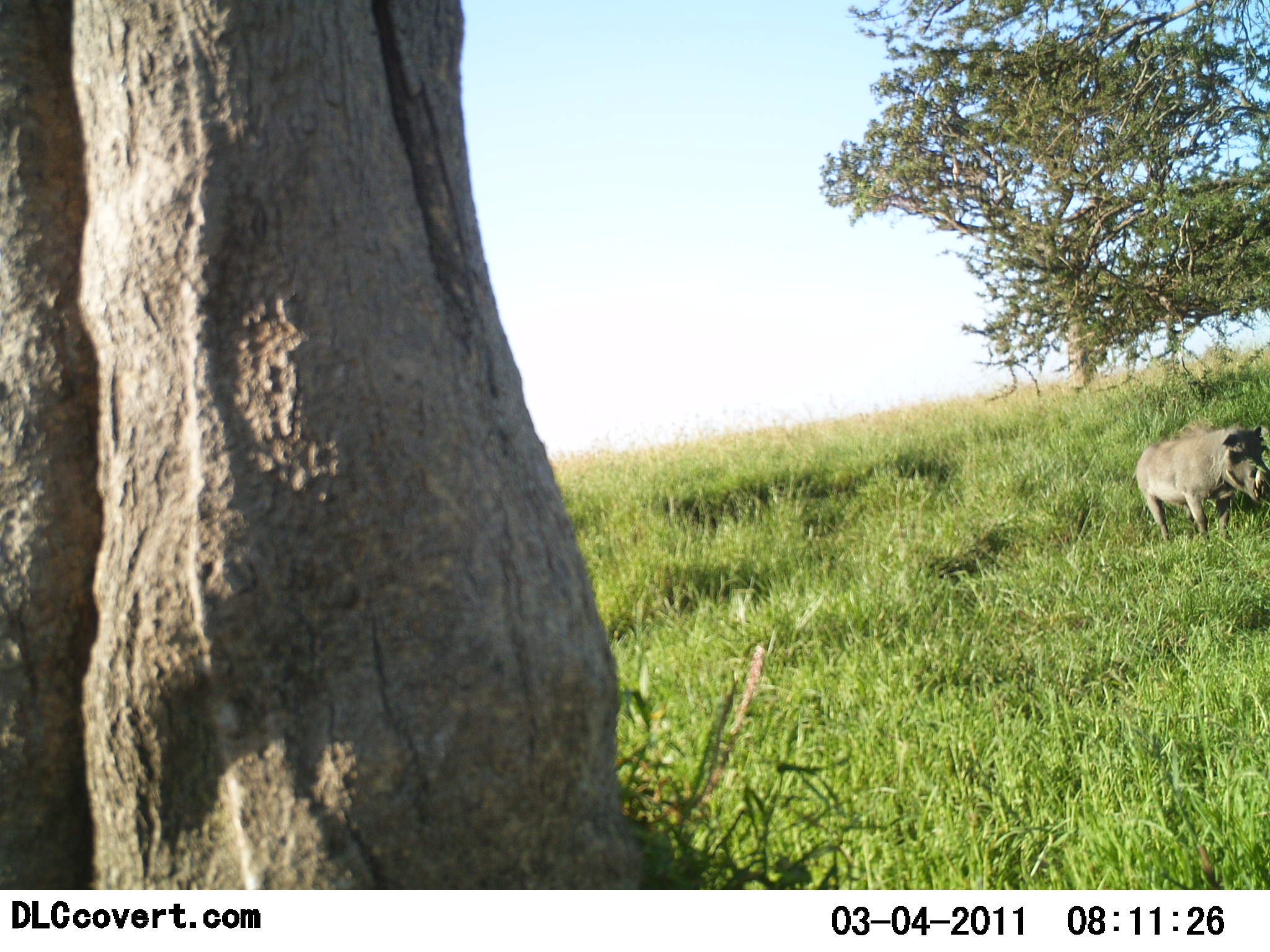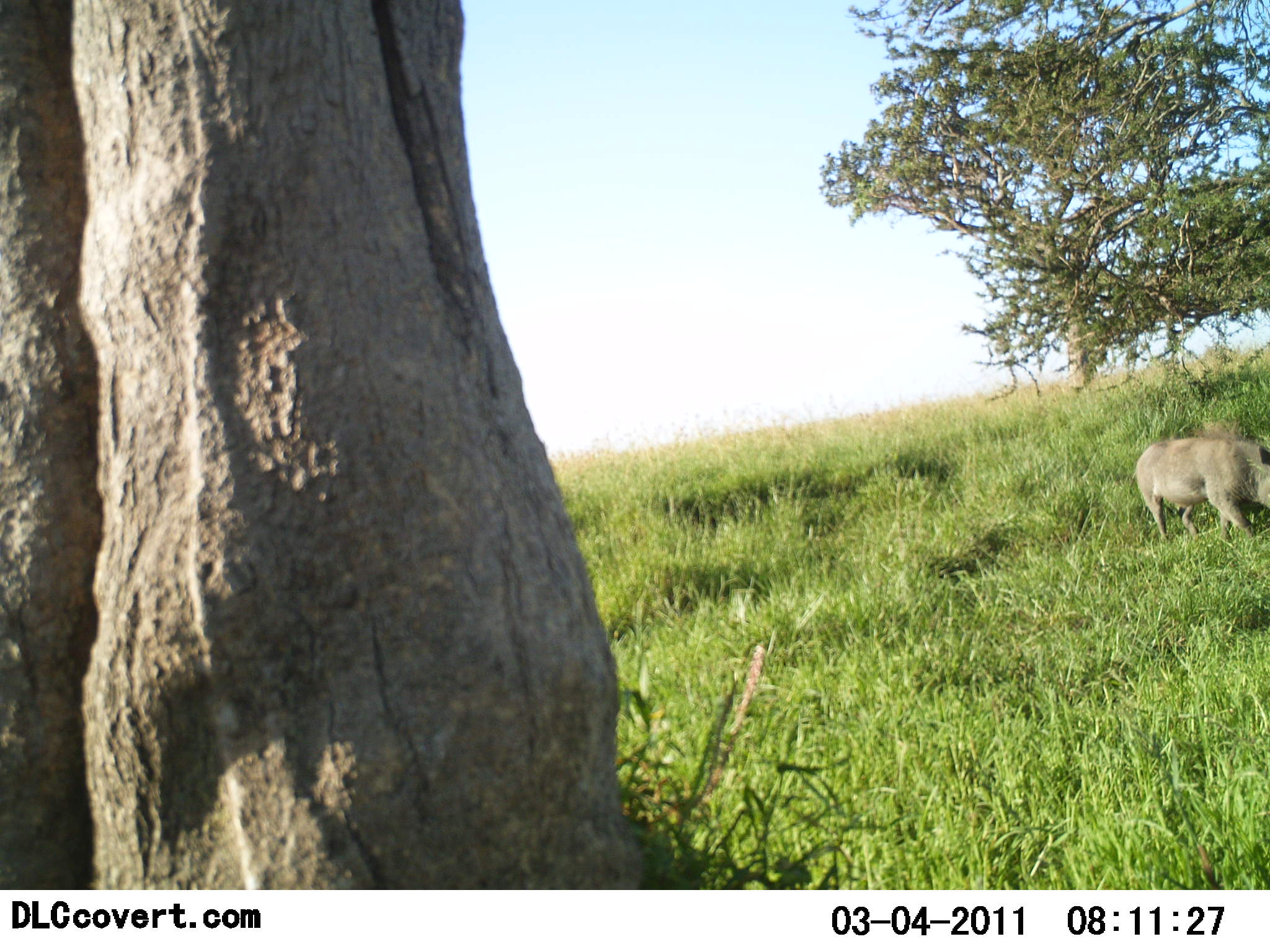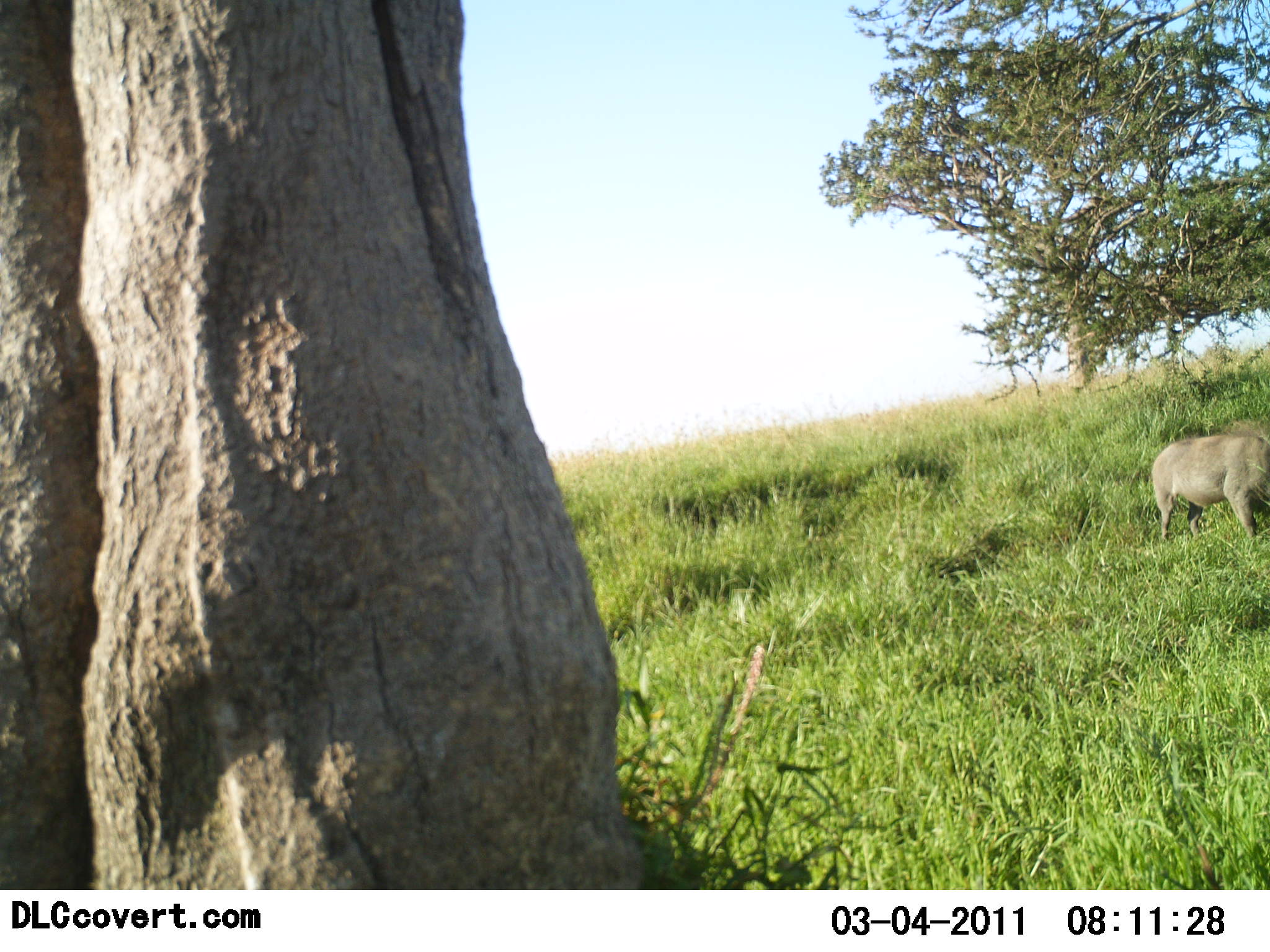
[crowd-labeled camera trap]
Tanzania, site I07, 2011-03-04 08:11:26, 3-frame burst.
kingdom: Animalia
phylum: Chordata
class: Mammalia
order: Artiodactyla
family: Suidae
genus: Phacochoerus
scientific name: Phacochoerus africanus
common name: warthog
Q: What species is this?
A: Warthog (Phacochoerus africanus).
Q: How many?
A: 1.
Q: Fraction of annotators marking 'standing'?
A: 27%.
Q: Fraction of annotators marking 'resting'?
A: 0%.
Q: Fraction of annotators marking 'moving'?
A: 67%.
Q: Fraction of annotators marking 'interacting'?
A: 0%.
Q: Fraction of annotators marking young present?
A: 0%.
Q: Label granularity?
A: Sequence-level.